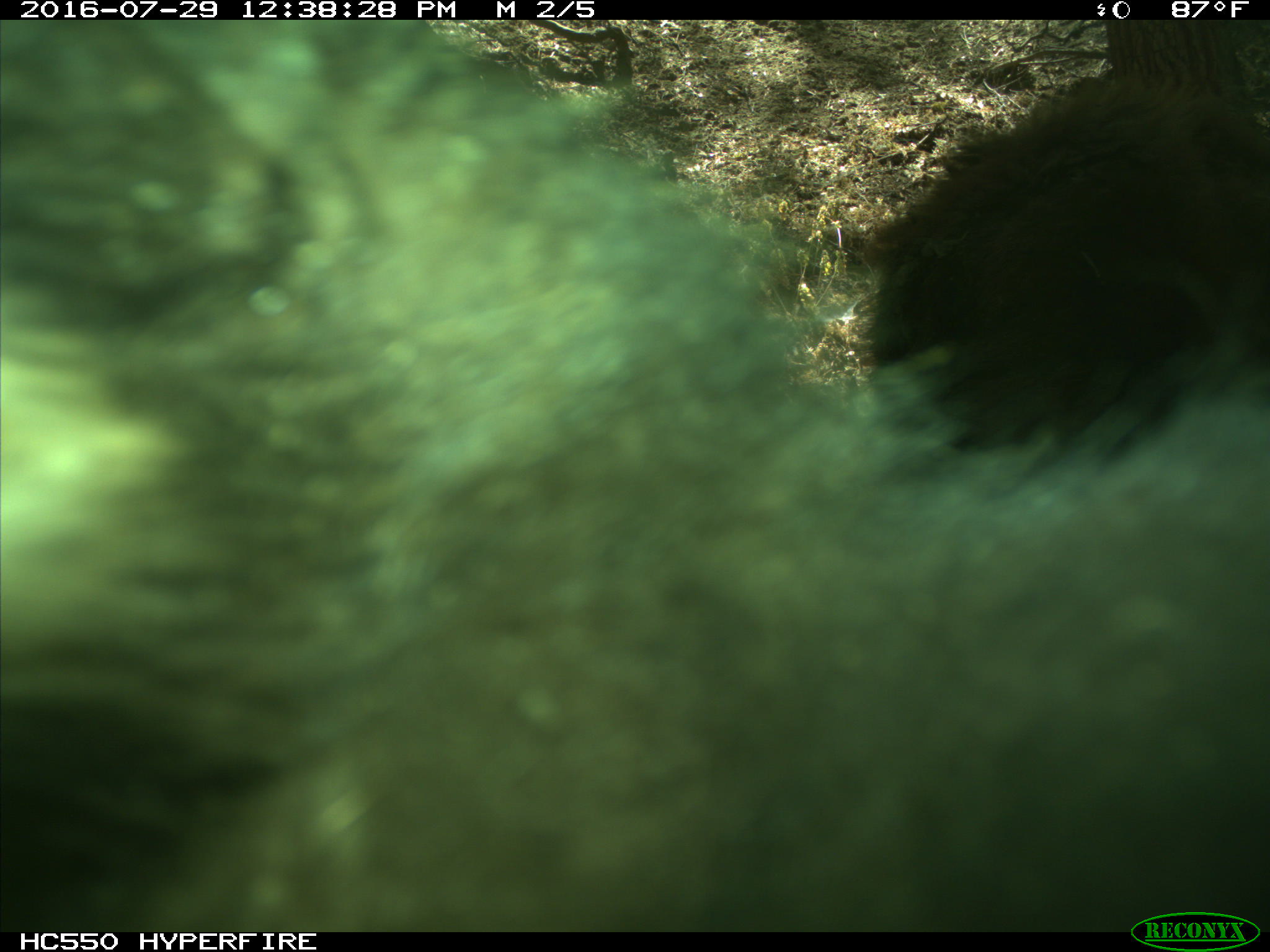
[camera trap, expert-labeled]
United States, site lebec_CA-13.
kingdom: Animalia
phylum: Chordata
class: Mammalia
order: Carnivora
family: Ursidae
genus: Ursus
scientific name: Ursus americanus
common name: american black bear